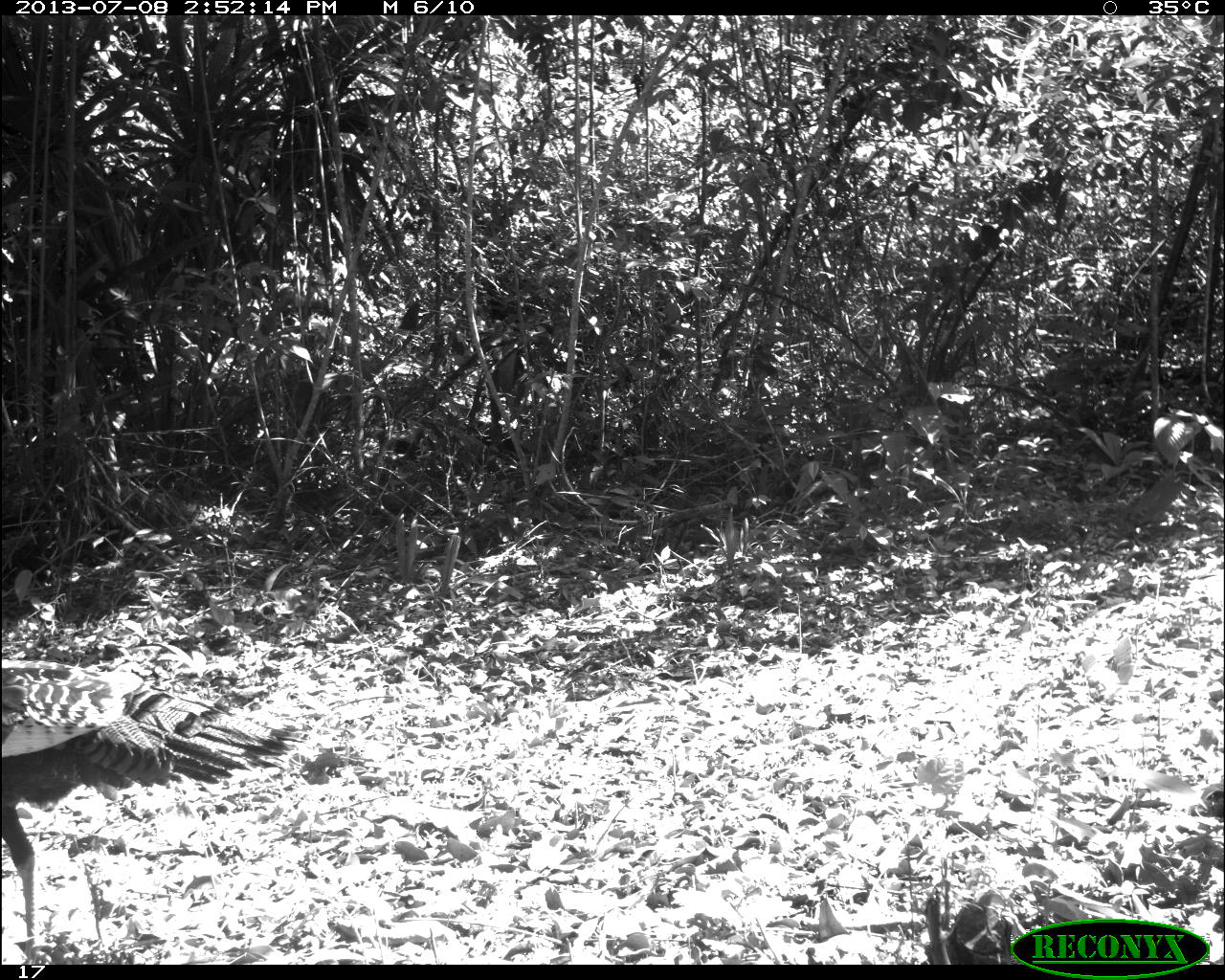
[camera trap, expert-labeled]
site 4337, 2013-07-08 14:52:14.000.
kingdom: Animalia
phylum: Chordata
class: Aves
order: Galliformes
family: Phasianidae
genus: Meleagris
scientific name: Meleagris ocellata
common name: ocellated turkey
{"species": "Meleagris ocellata (ocellated turkey)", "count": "1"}